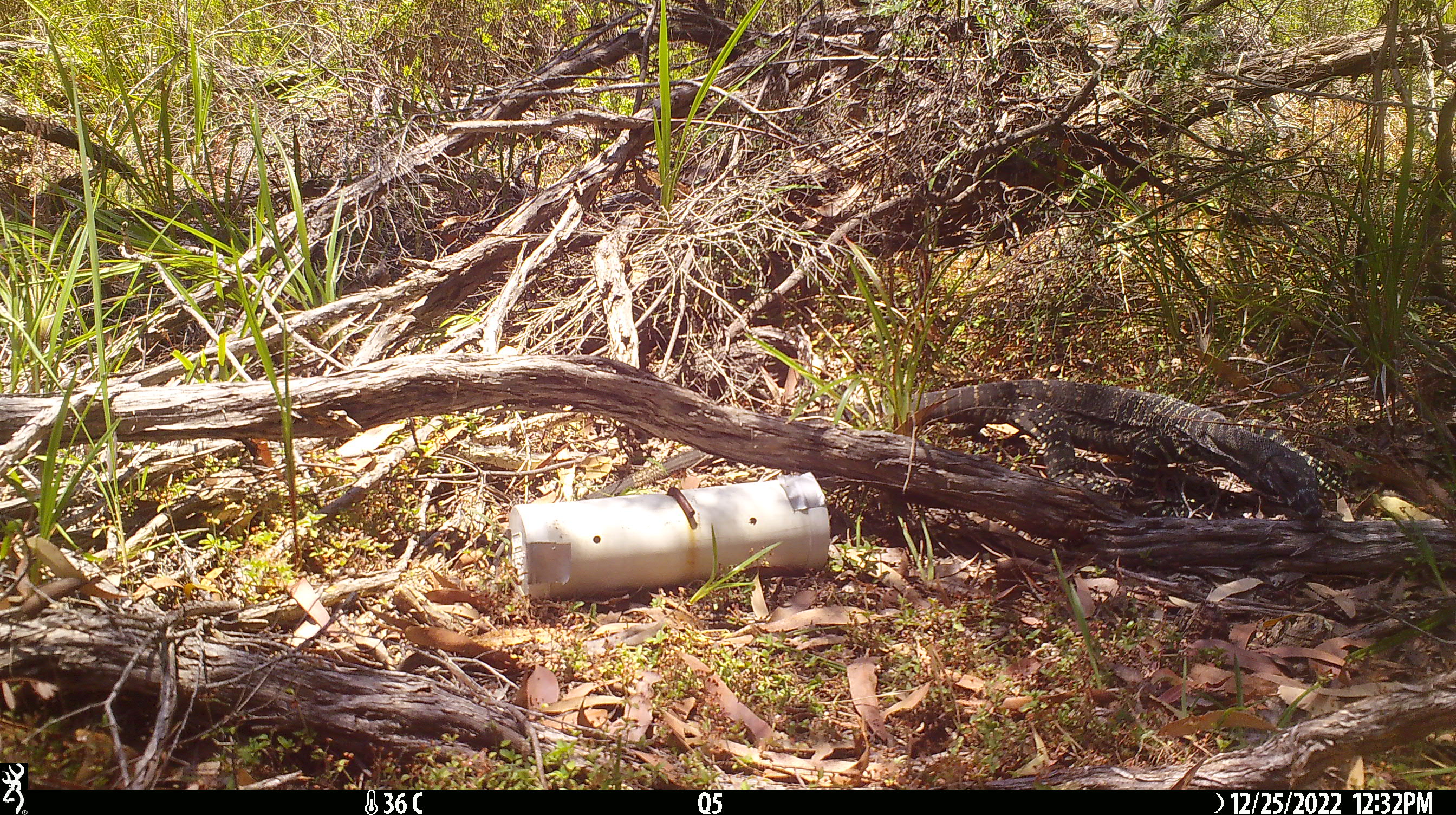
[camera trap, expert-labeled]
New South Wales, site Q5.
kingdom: Animalia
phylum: Chordata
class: Reptilia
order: Squamata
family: Varanidae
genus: Varanus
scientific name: Varanus varius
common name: lace monitor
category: goanna